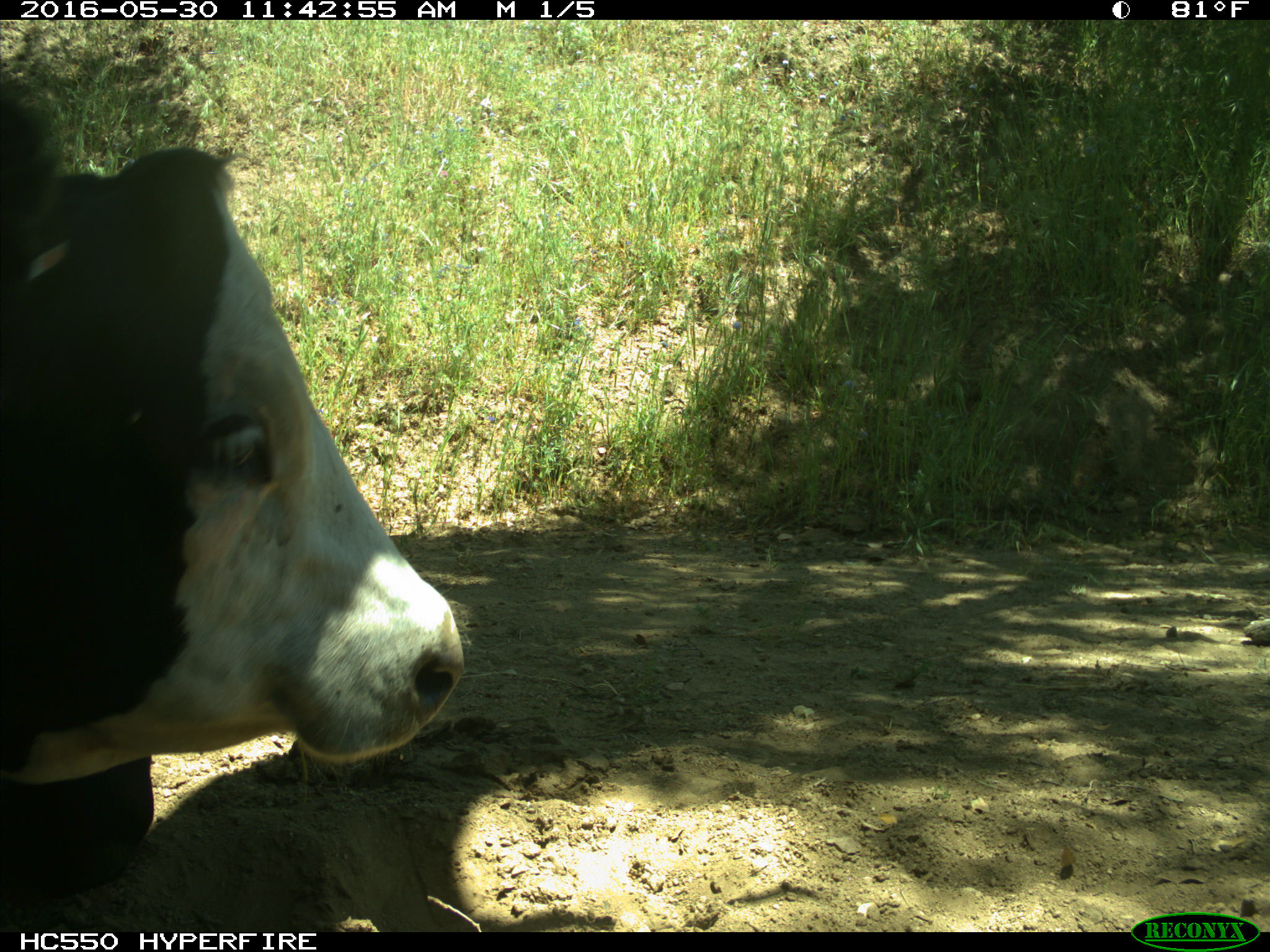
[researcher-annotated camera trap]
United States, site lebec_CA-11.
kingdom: Animalia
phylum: Chordata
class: Mammalia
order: Artiodactyla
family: Bovidae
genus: Bos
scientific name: Bos taurus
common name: domestic cow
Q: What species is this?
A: Bos taurus (domestic cow).